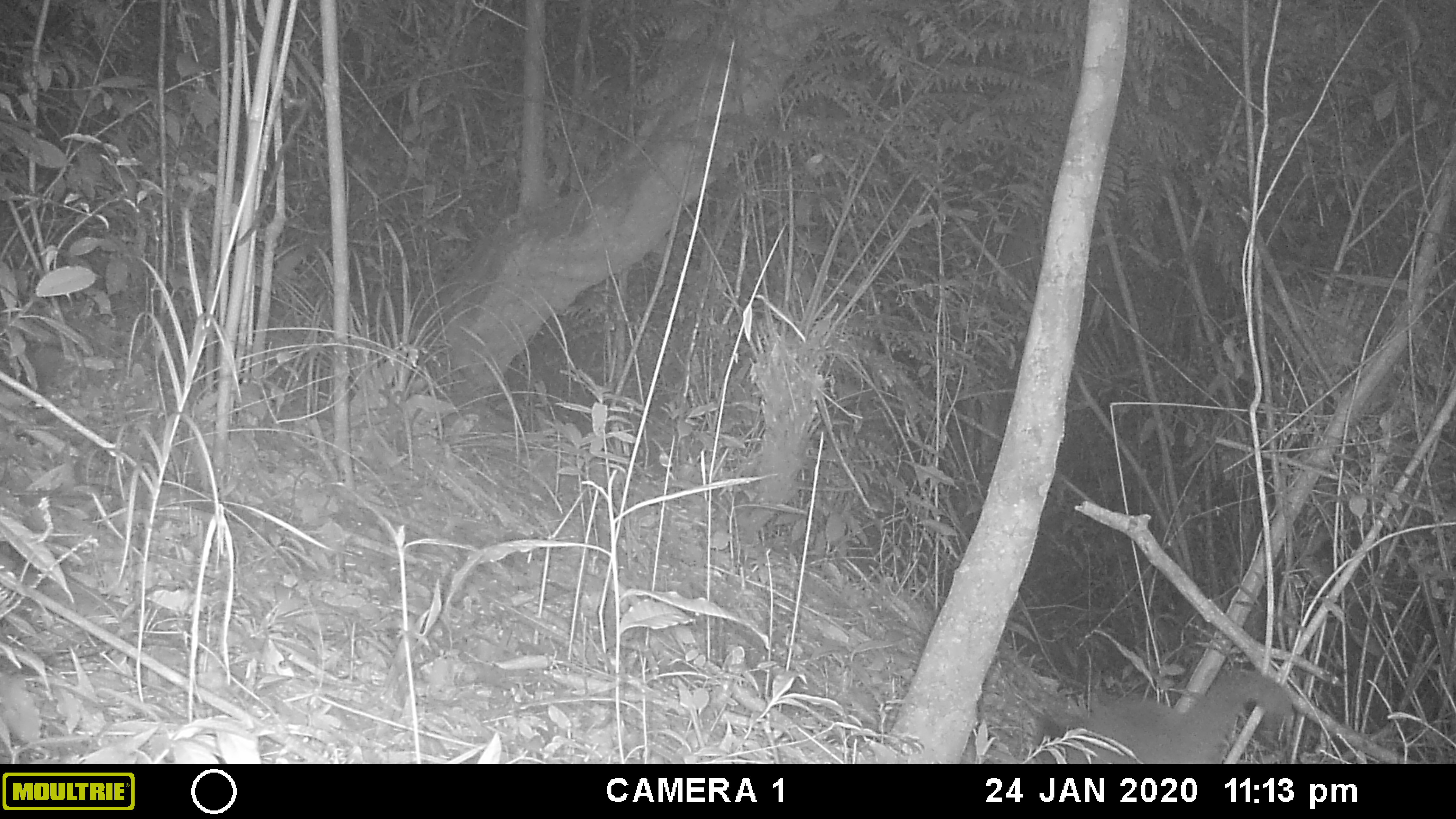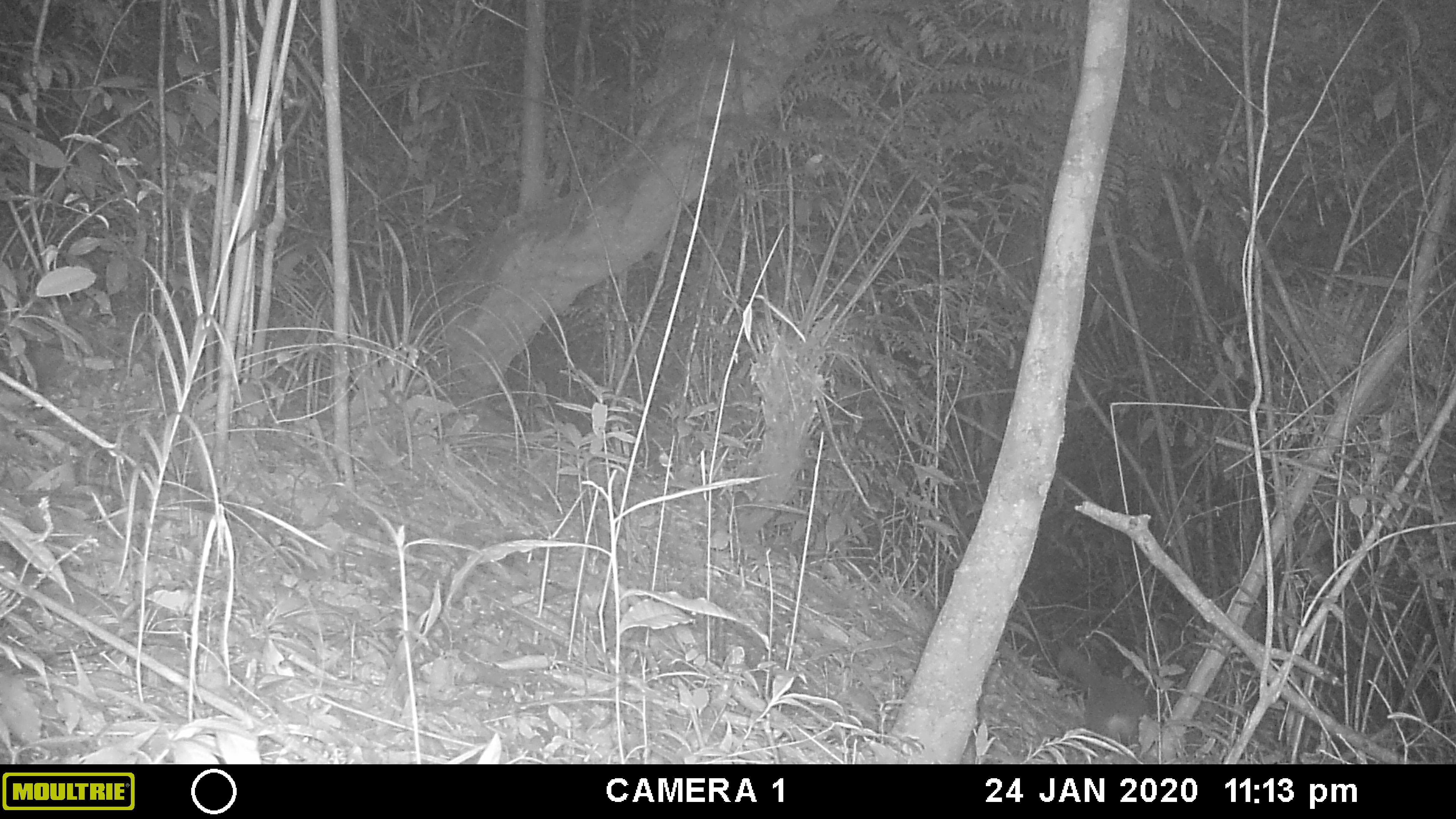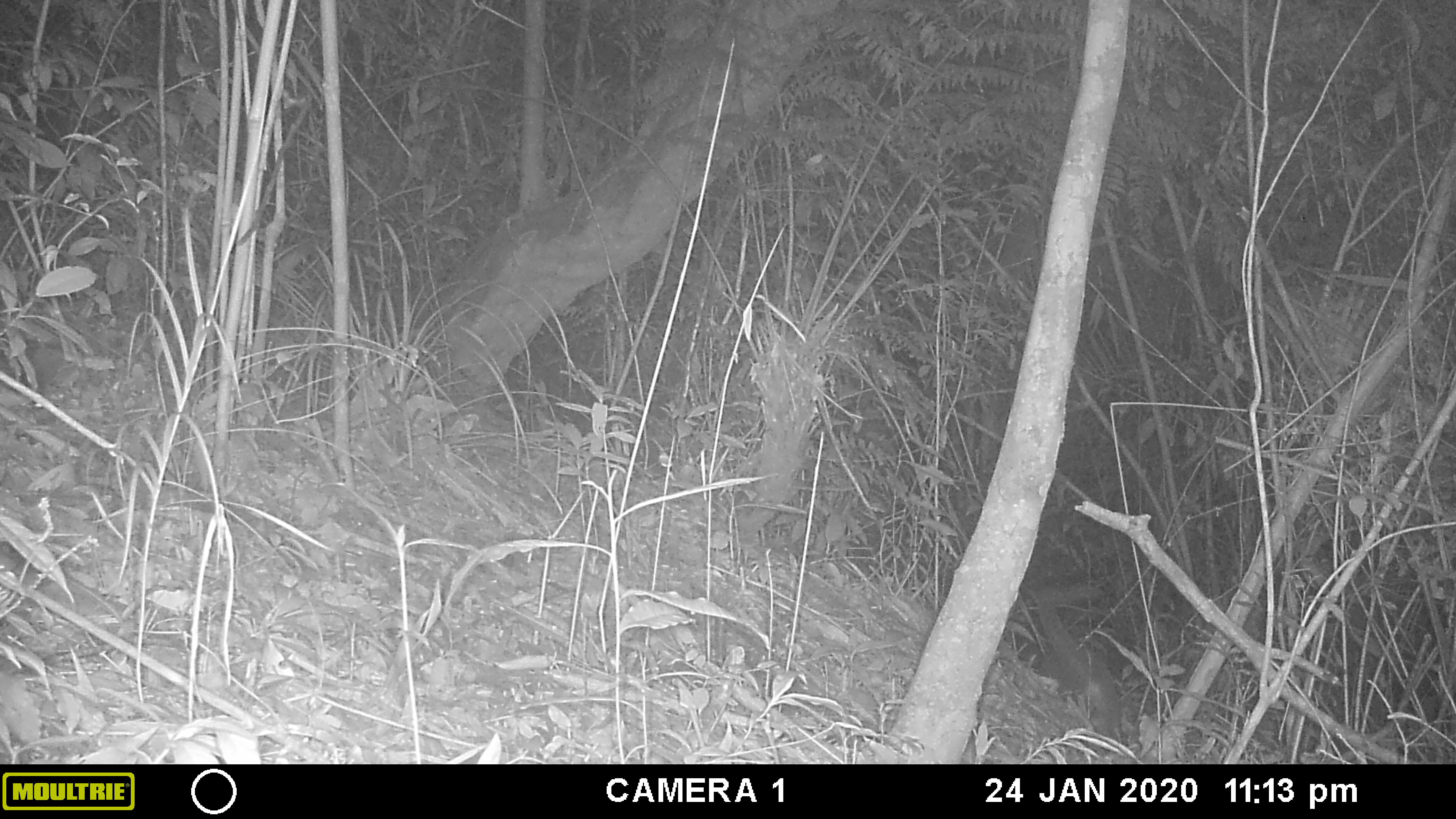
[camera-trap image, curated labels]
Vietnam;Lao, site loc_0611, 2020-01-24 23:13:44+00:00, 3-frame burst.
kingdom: Animalia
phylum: Chordata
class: Mammalia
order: Carnivora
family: Viverridae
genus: Paguma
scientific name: Paguma larvata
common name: masked palm civet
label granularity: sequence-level